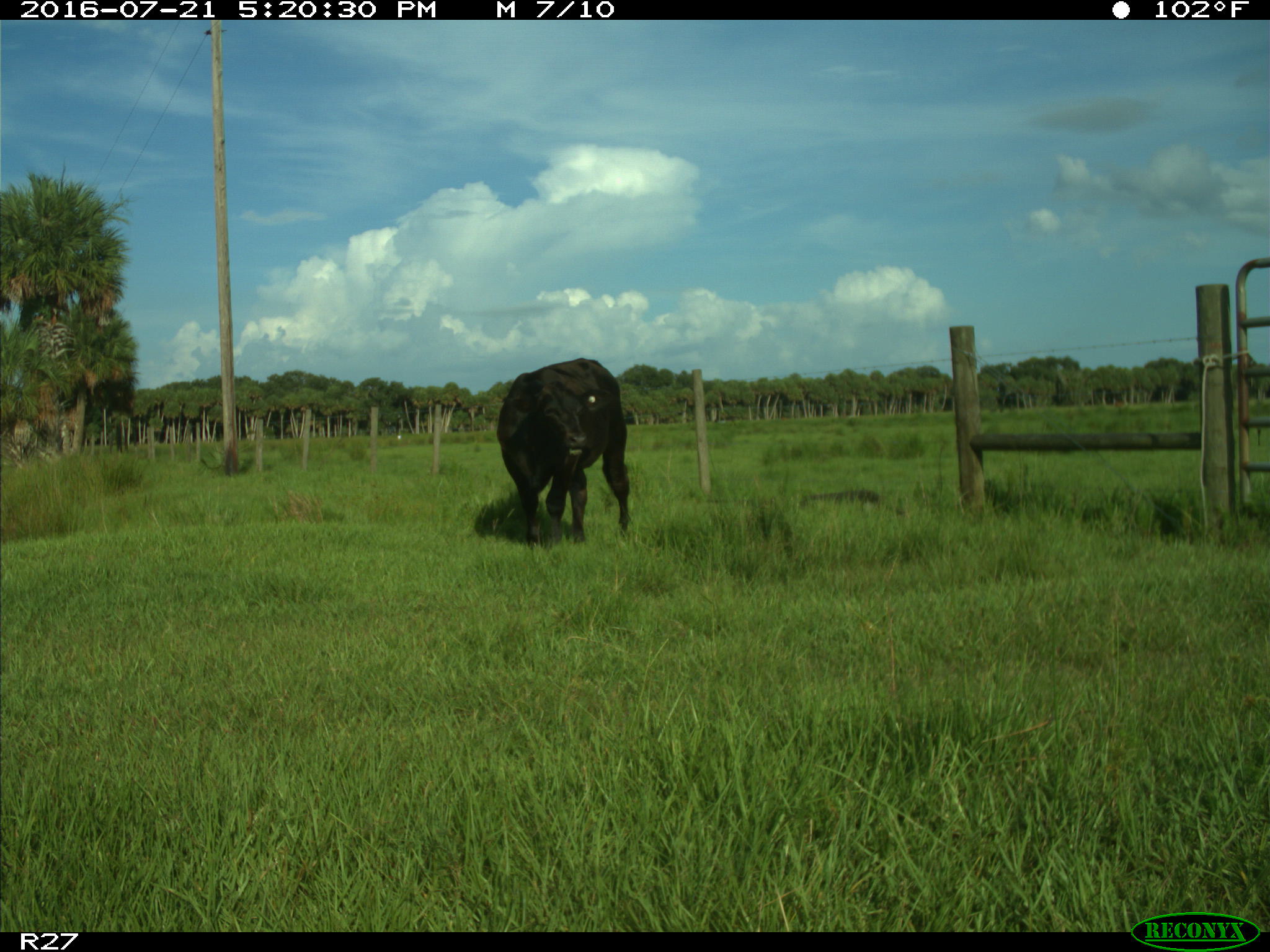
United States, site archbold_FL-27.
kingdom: Animalia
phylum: Chordata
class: Mammalia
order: Artiodactyla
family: Bovidae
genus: Bos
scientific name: Bos taurus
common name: domestic cow